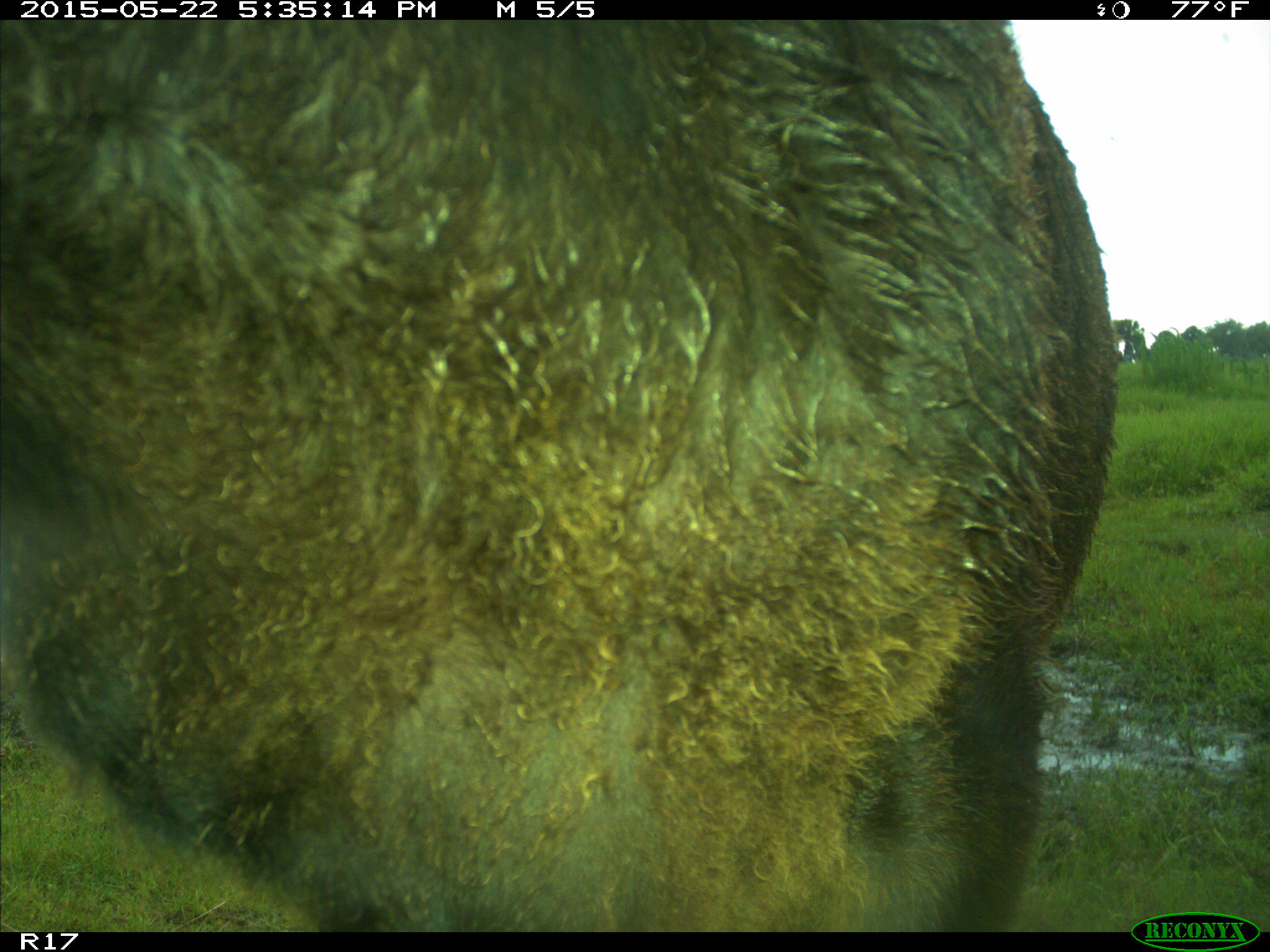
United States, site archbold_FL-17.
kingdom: Animalia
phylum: Chordata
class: Mammalia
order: Artiodactyla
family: Bovidae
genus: Bos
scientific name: Bos taurus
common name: domestic cow